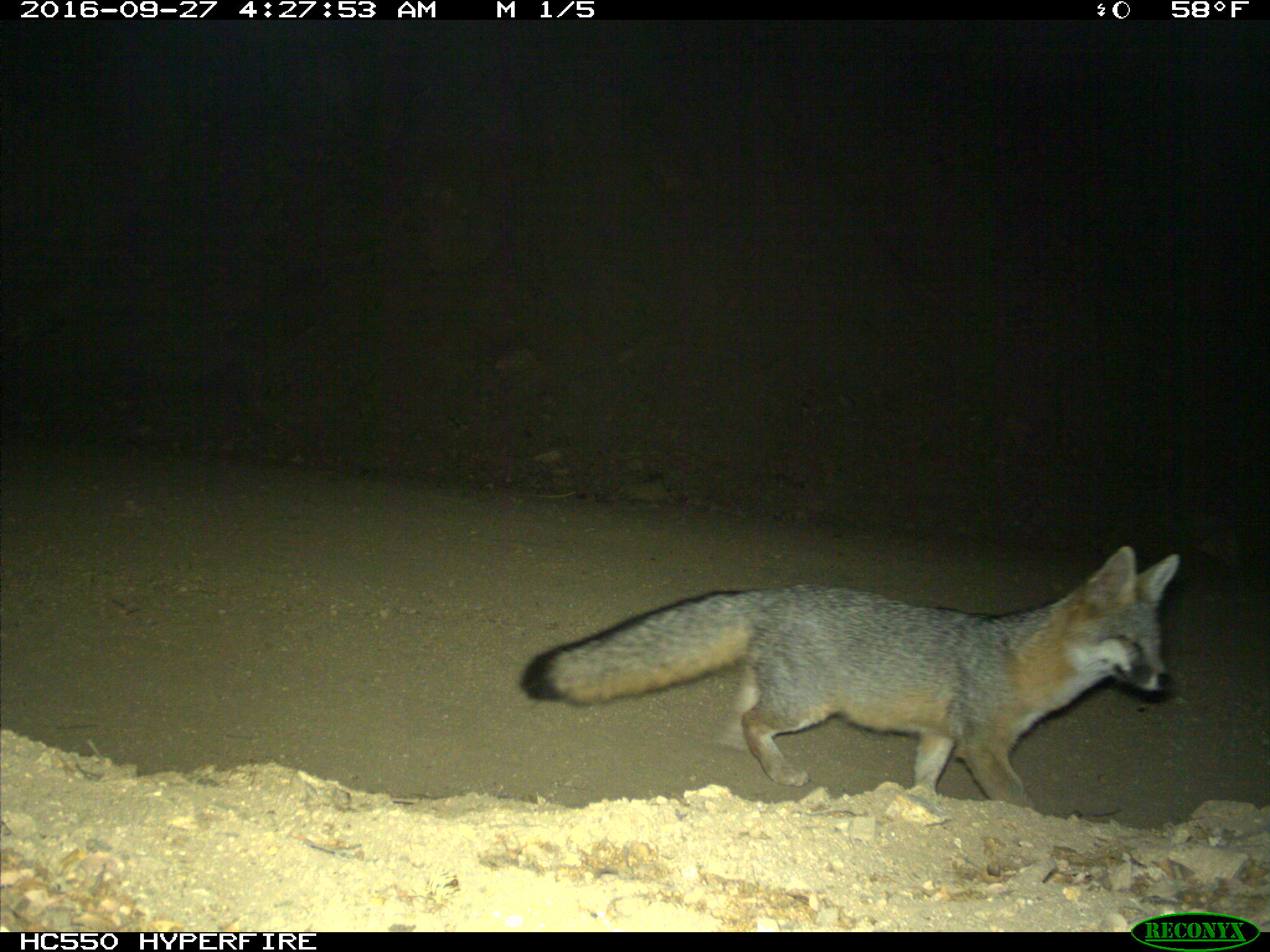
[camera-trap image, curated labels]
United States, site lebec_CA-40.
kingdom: Animalia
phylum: Chordata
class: Mammalia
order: Carnivora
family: Canidae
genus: Urocyon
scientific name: Urocyon cinereoargenteus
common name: gray fox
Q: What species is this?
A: Urocyon cinereoargenteus (gray fox).